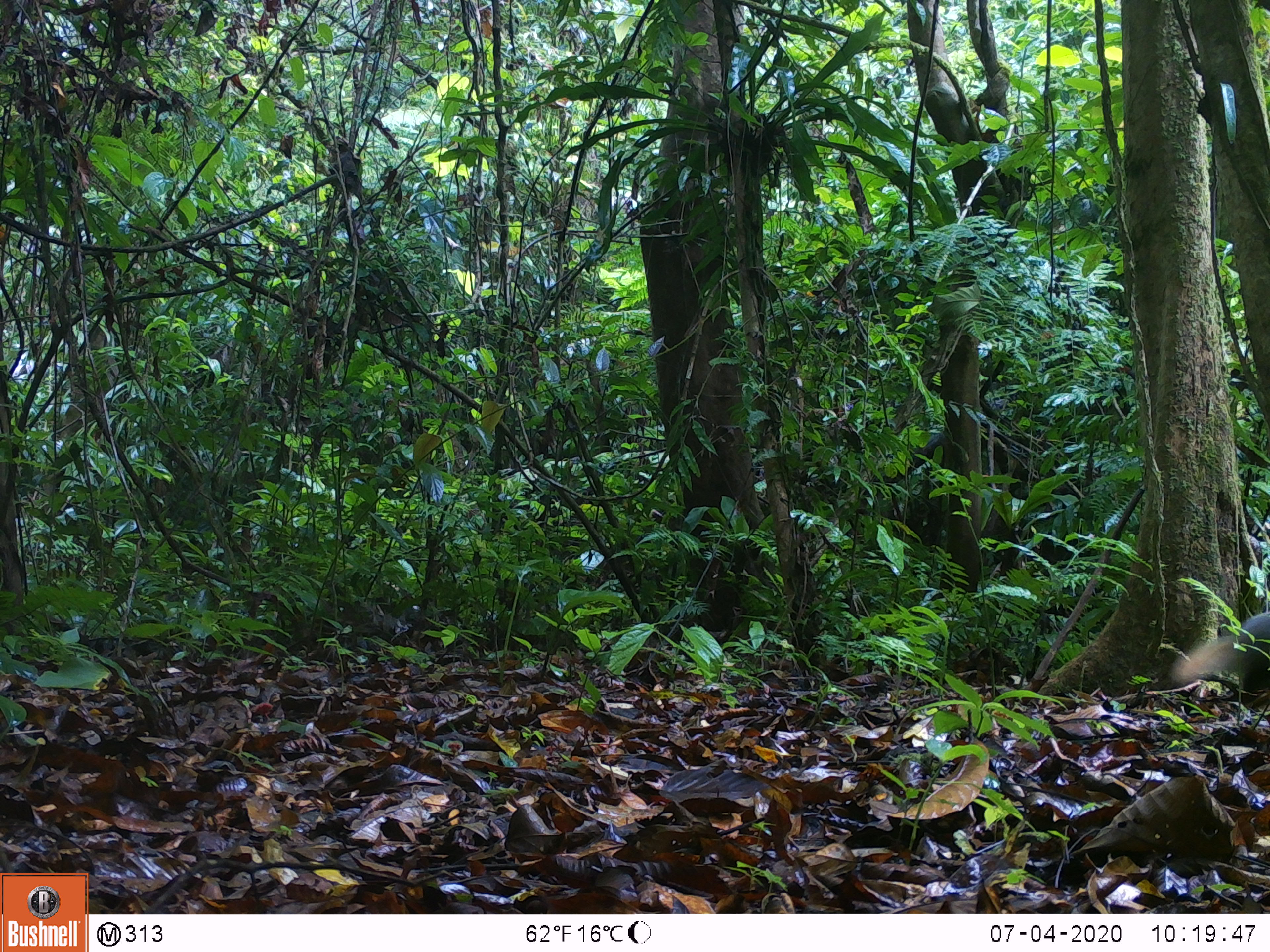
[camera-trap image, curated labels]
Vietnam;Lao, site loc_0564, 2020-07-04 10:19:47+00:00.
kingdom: Animalia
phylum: Chordata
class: Mammalia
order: Carnivora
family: Herpestidae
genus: Urva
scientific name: Urva urva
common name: crab-eating mongoose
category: crab eating mongoose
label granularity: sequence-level